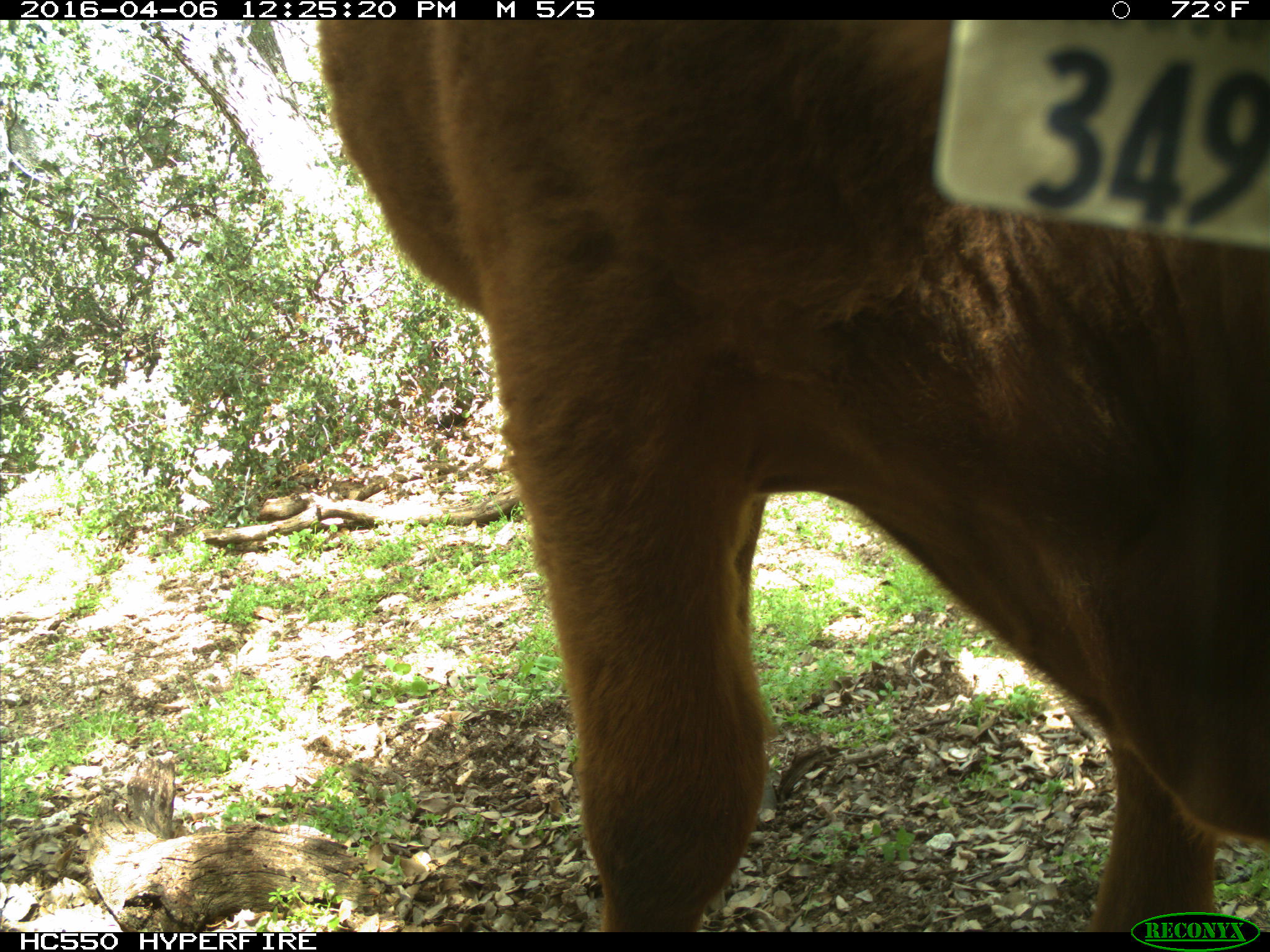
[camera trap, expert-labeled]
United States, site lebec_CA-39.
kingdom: Animalia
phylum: Chordata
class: Mammalia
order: Artiodactyla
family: Bovidae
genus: Bos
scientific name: Bos taurus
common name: domestic cow